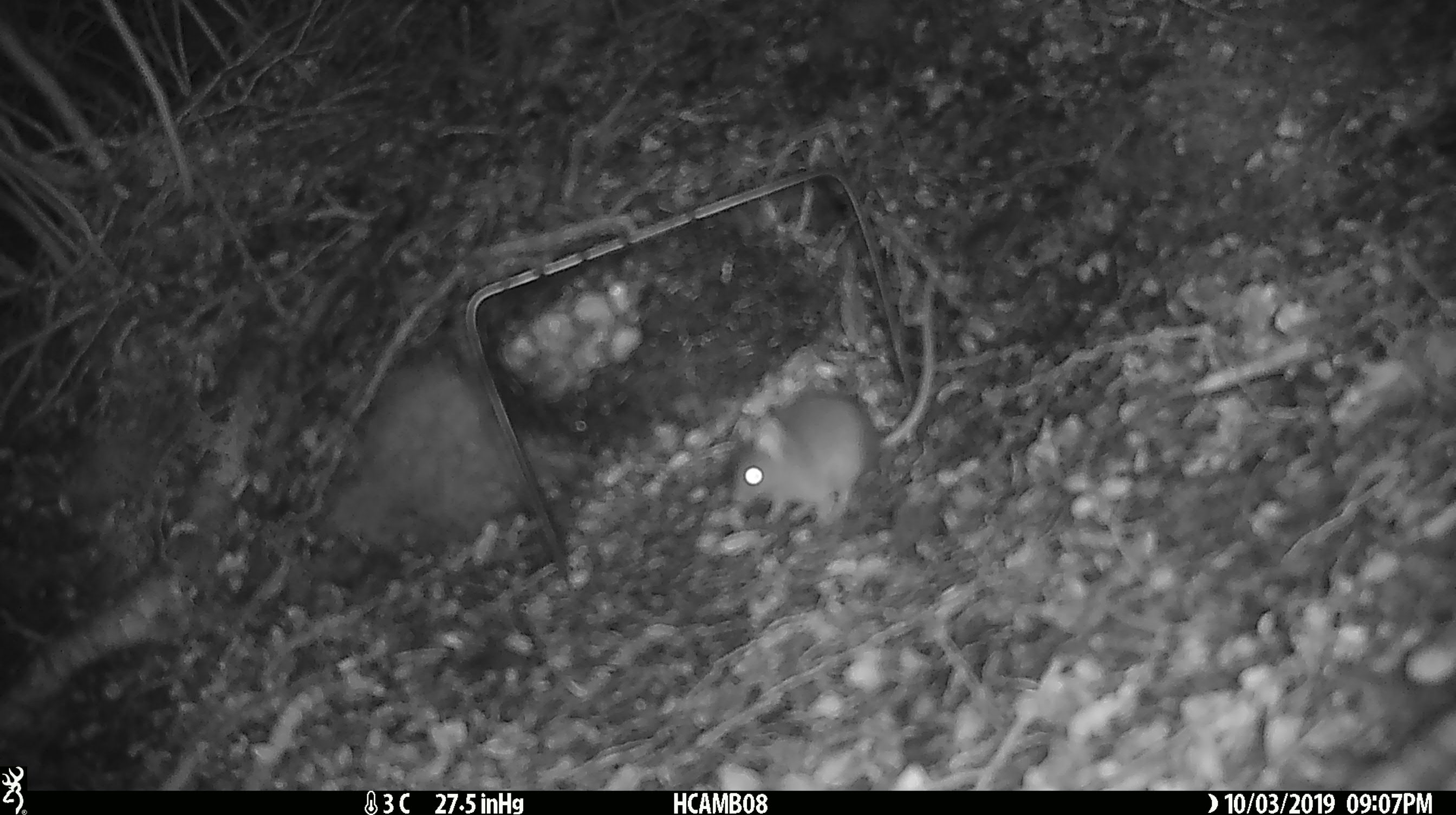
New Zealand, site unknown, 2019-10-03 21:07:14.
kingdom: Animalia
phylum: Chordata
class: Mammalia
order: Rodentia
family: Muridae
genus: Mus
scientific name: Mus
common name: mouse